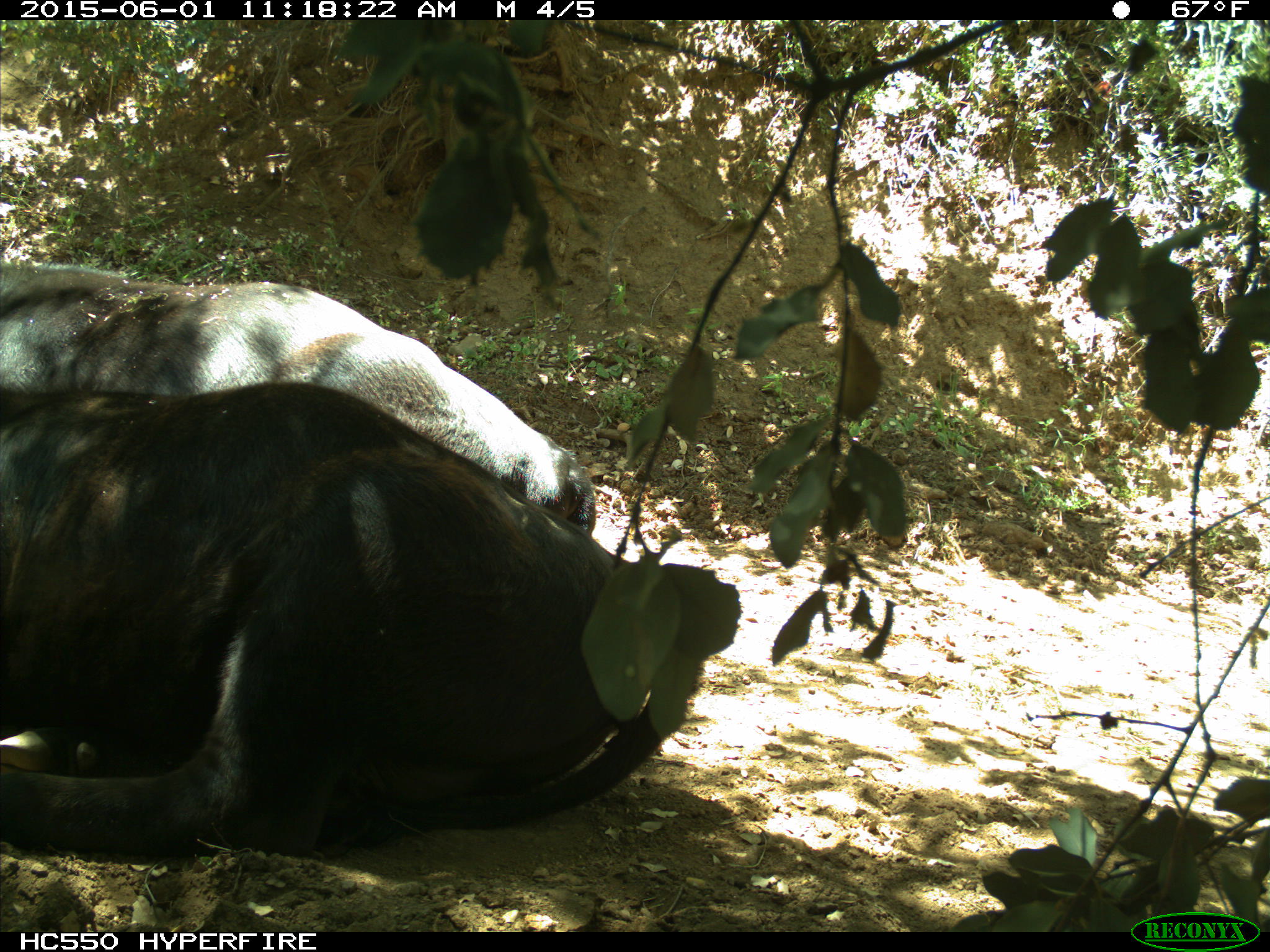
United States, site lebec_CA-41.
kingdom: Animalia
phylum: Chordata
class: Mammalia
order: Artiodactyla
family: Bovidae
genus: Bos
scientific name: Bos taurus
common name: domestic cow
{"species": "Bos taurus (domestic cow)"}